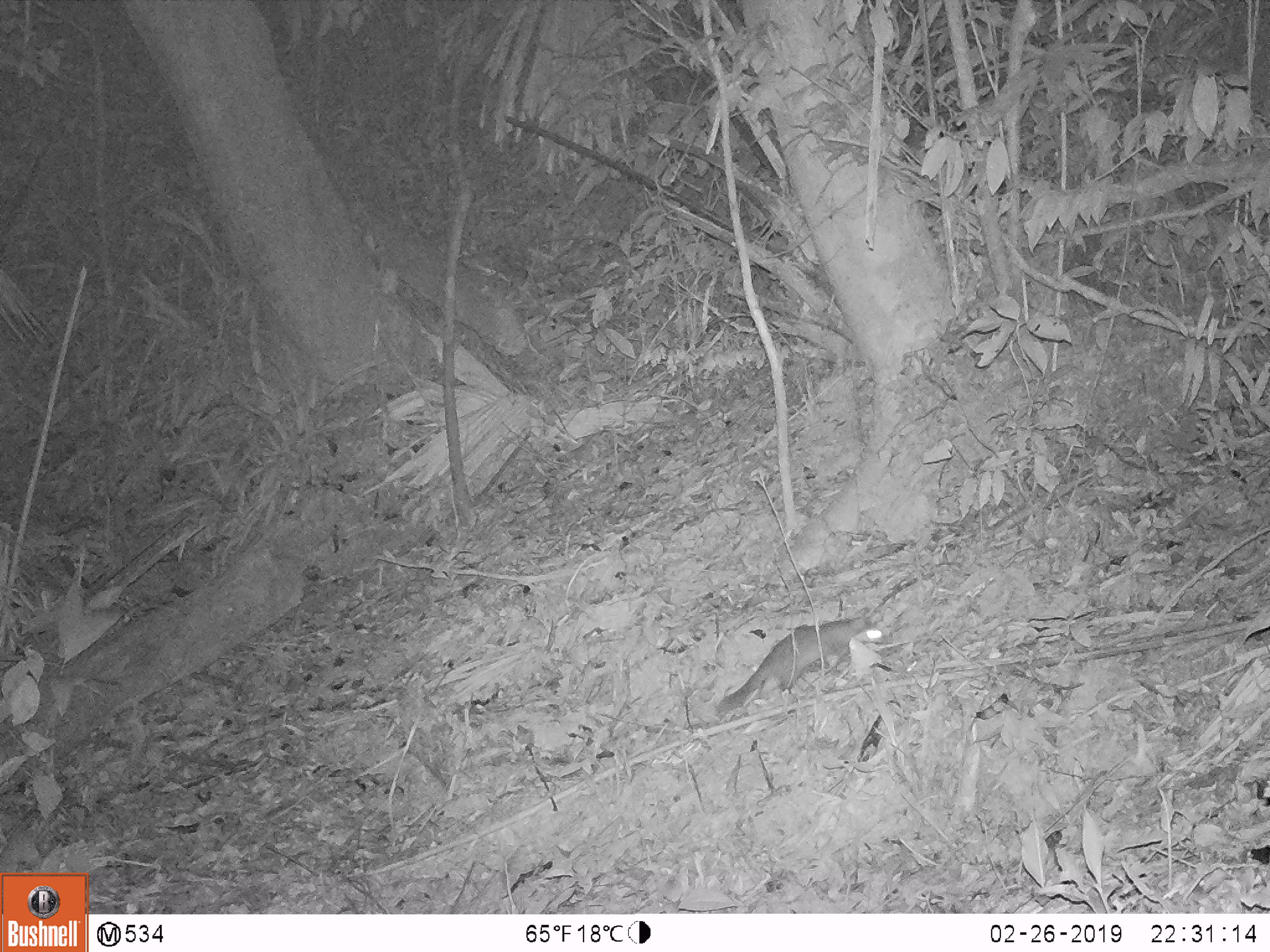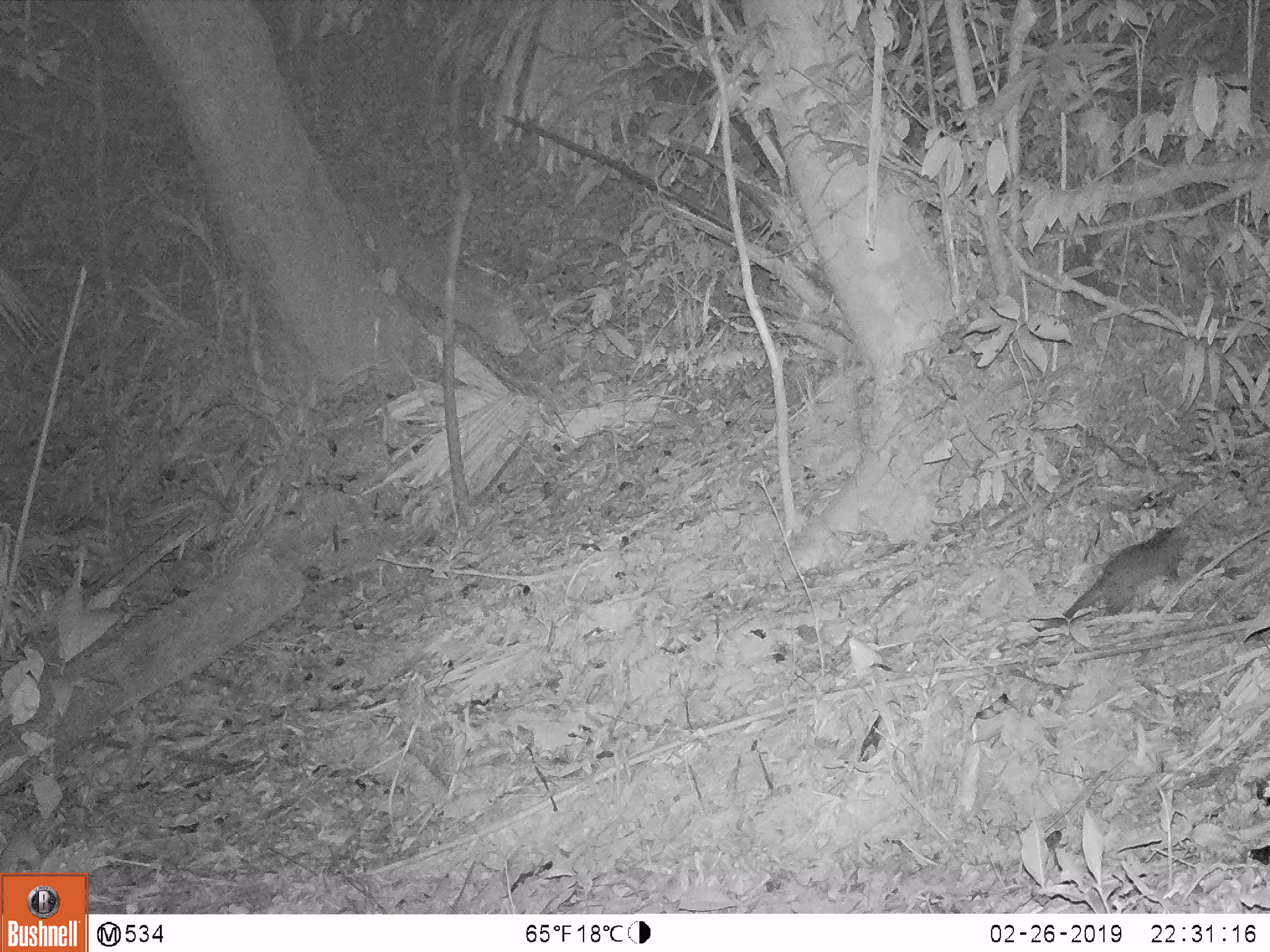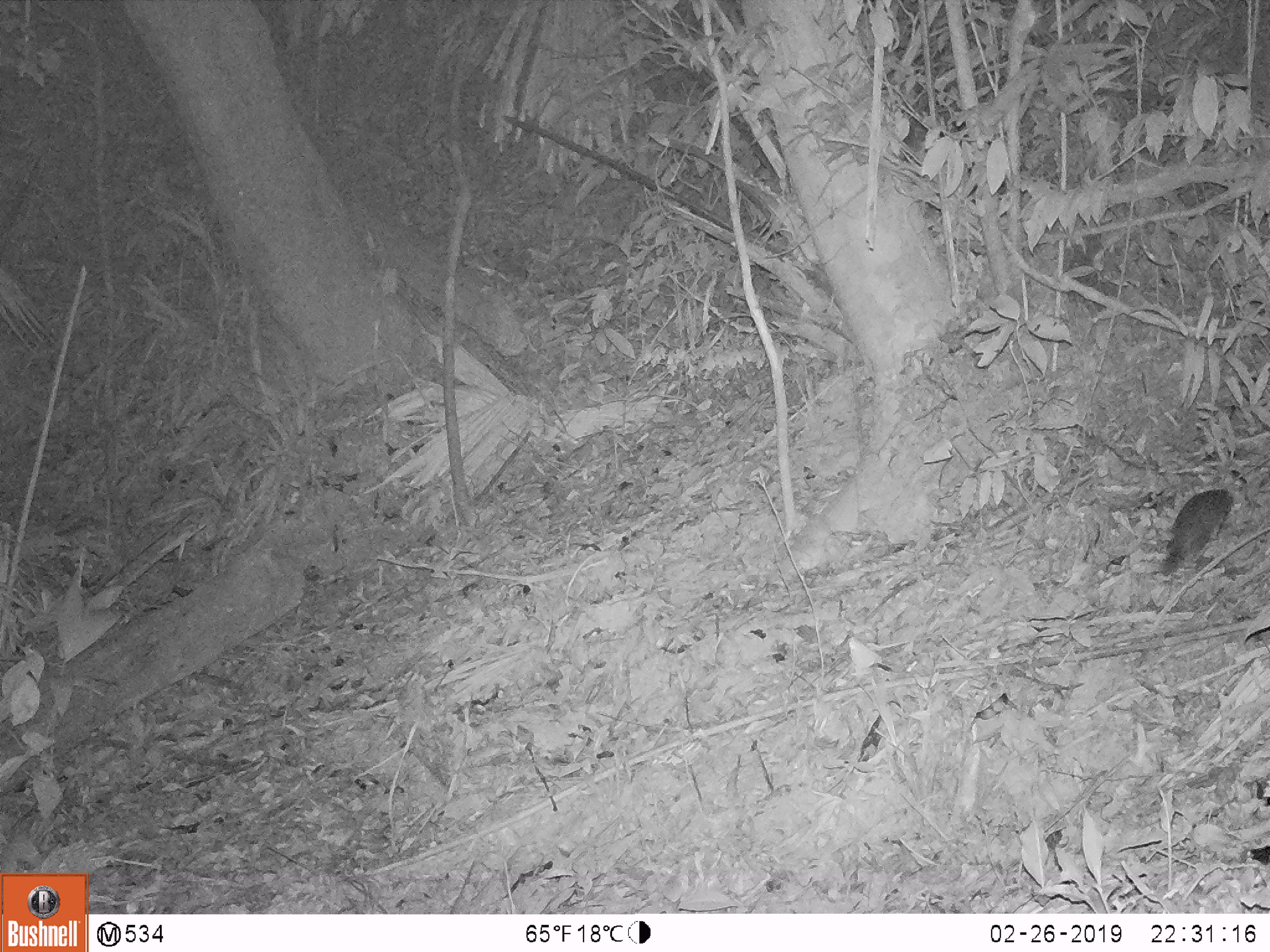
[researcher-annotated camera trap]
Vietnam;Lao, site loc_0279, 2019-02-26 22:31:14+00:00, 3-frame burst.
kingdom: Animalia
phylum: Chordata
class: Mammalia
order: Carnivora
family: Mustelidae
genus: Melogale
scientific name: Melogale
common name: ferret badger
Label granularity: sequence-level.